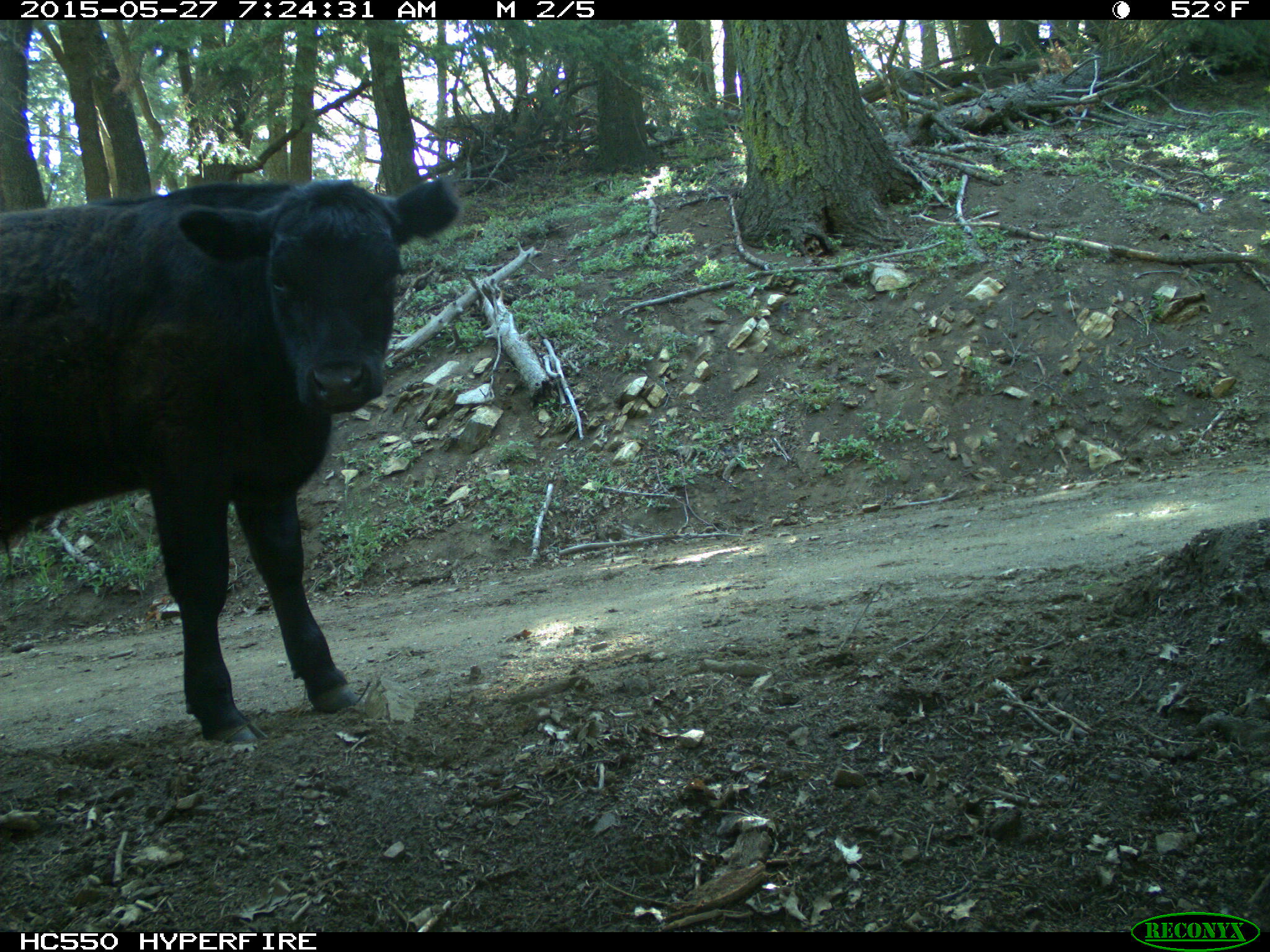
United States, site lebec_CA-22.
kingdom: Animalia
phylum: Chordata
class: Mammalia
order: Artiodactyla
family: Bovidae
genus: Bos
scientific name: Bos taurus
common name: domestic cow